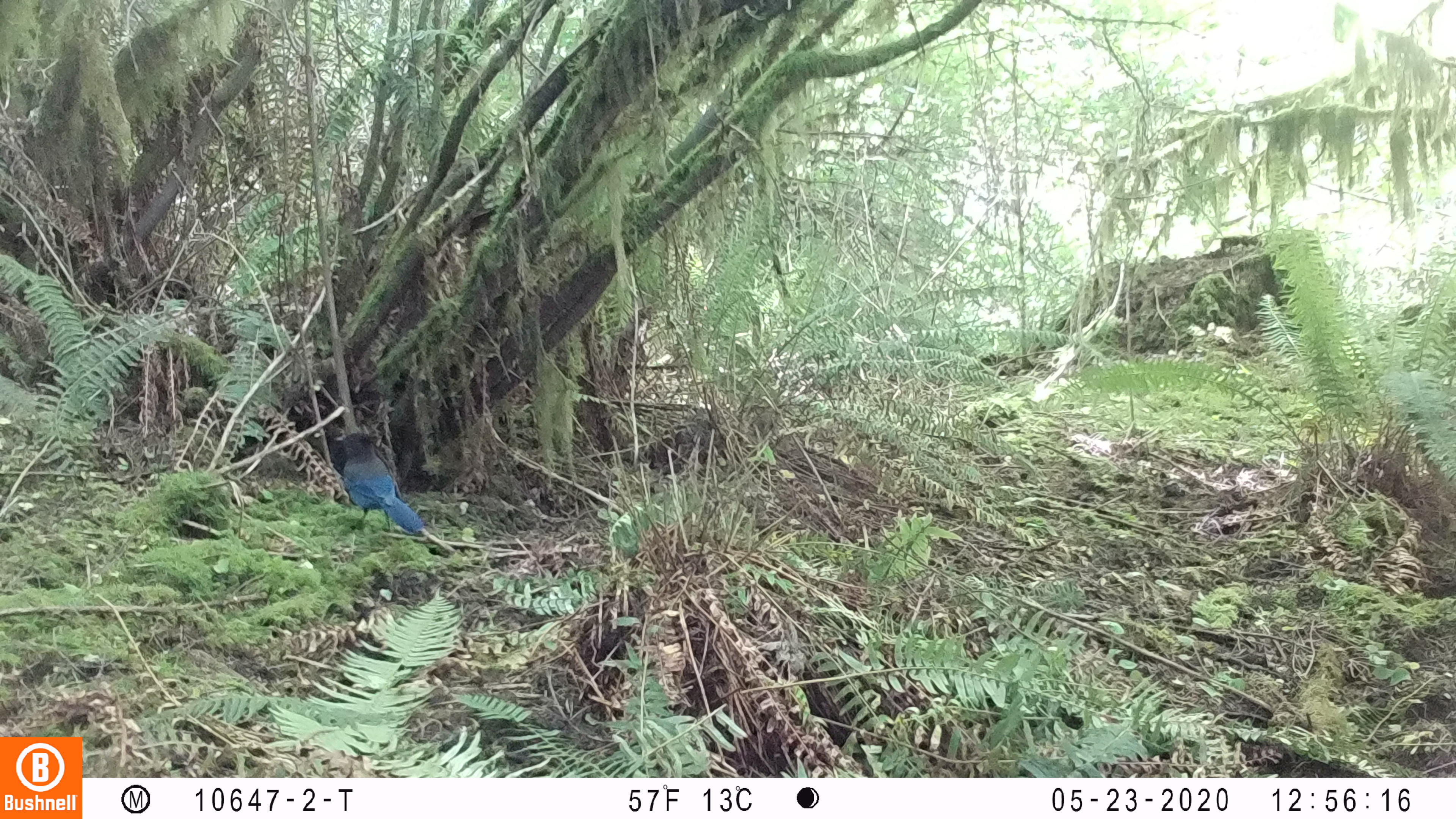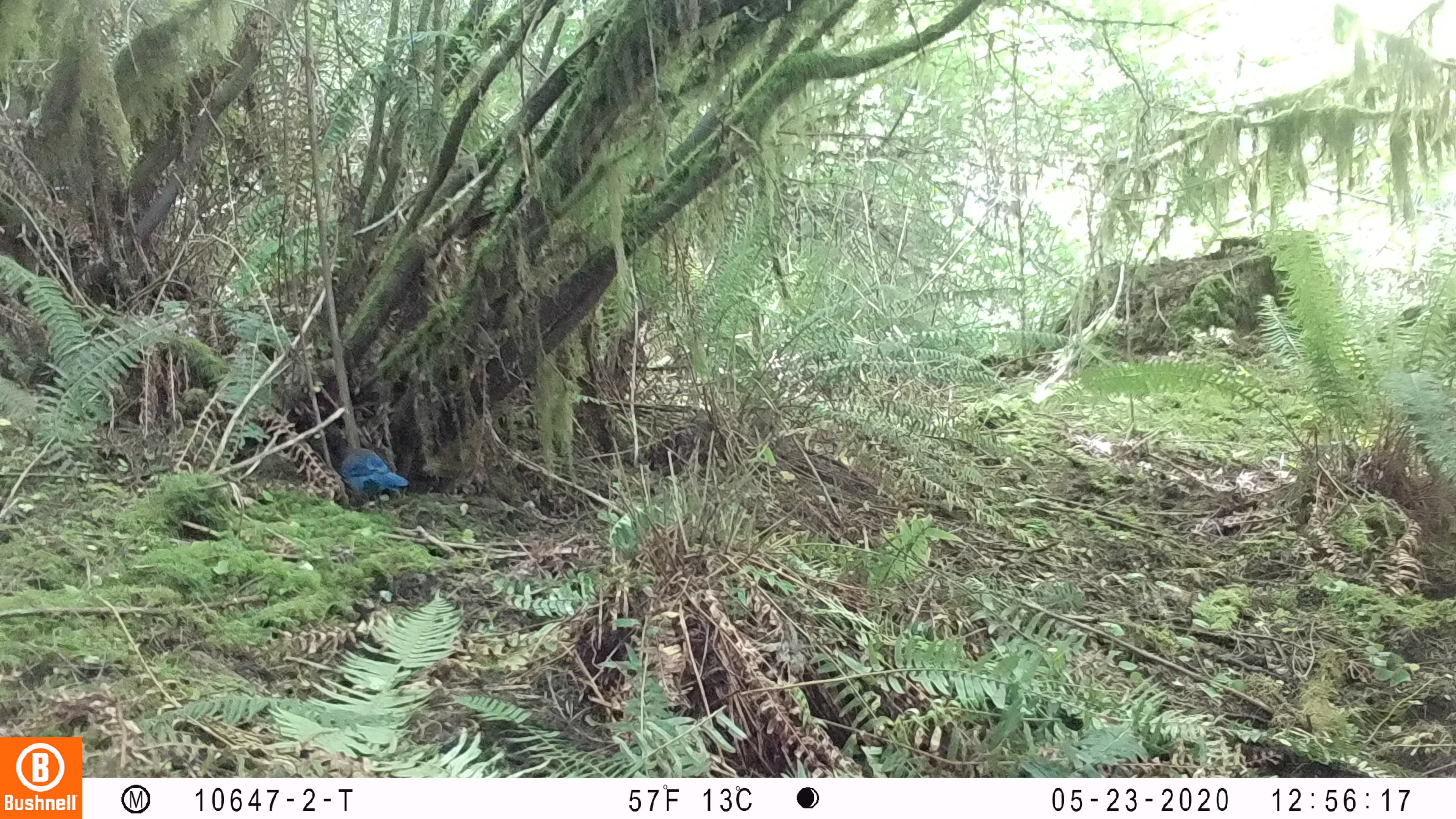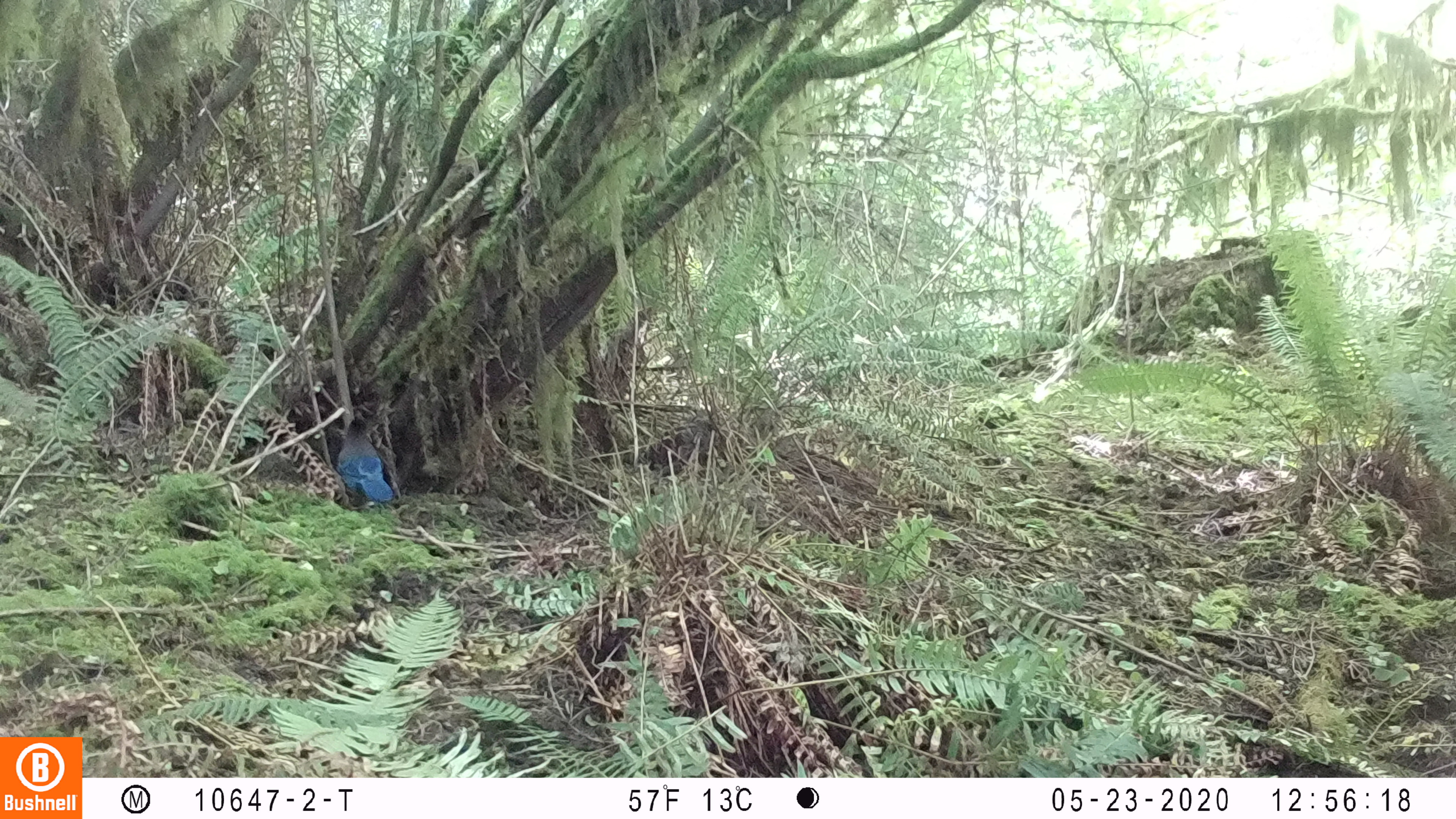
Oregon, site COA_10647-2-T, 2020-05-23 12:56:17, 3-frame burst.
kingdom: Animalia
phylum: Chordata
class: Aves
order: Passeriformes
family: Corvidae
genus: Cyanocitta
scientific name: Cyanocitta stelleri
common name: steller's jay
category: stellers jay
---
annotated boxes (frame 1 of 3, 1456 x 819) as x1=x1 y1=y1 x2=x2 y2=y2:
stellers jay: x1=335 y1=431 x2=425 y2=537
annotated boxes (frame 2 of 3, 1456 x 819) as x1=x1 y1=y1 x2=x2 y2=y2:
stellers jay: x1=334 y1=438 x2=414 y2=514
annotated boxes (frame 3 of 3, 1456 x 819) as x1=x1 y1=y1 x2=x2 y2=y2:
stellers jay: x1=337 y1=415 x2=404 y2=518